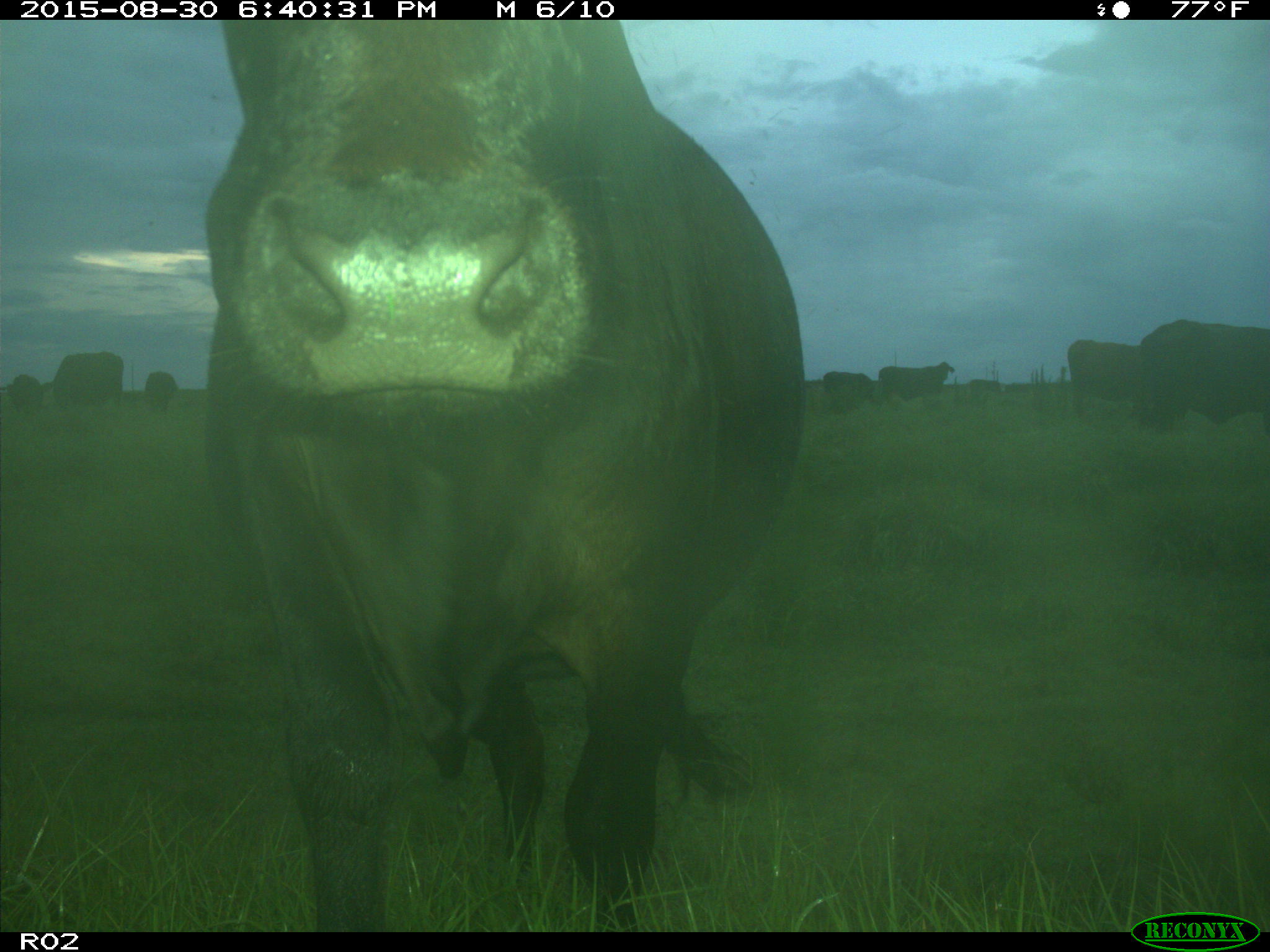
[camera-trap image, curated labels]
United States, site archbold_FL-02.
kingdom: Animalia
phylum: Chordata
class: Mammalia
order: Artiodactyla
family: Bovidae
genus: Bos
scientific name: Bos taurus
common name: domestic cow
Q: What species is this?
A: Bos taurus (domestic cow).